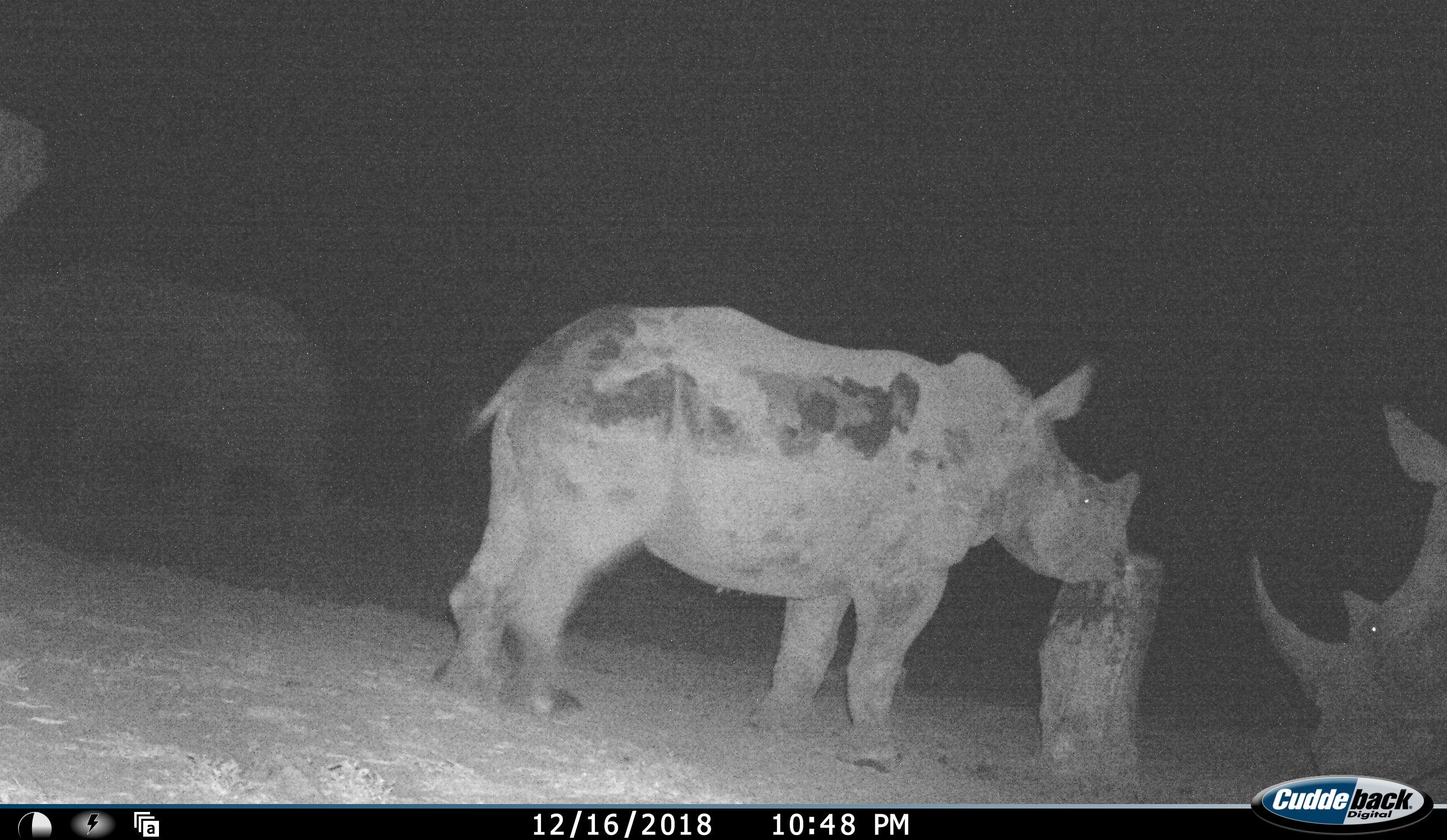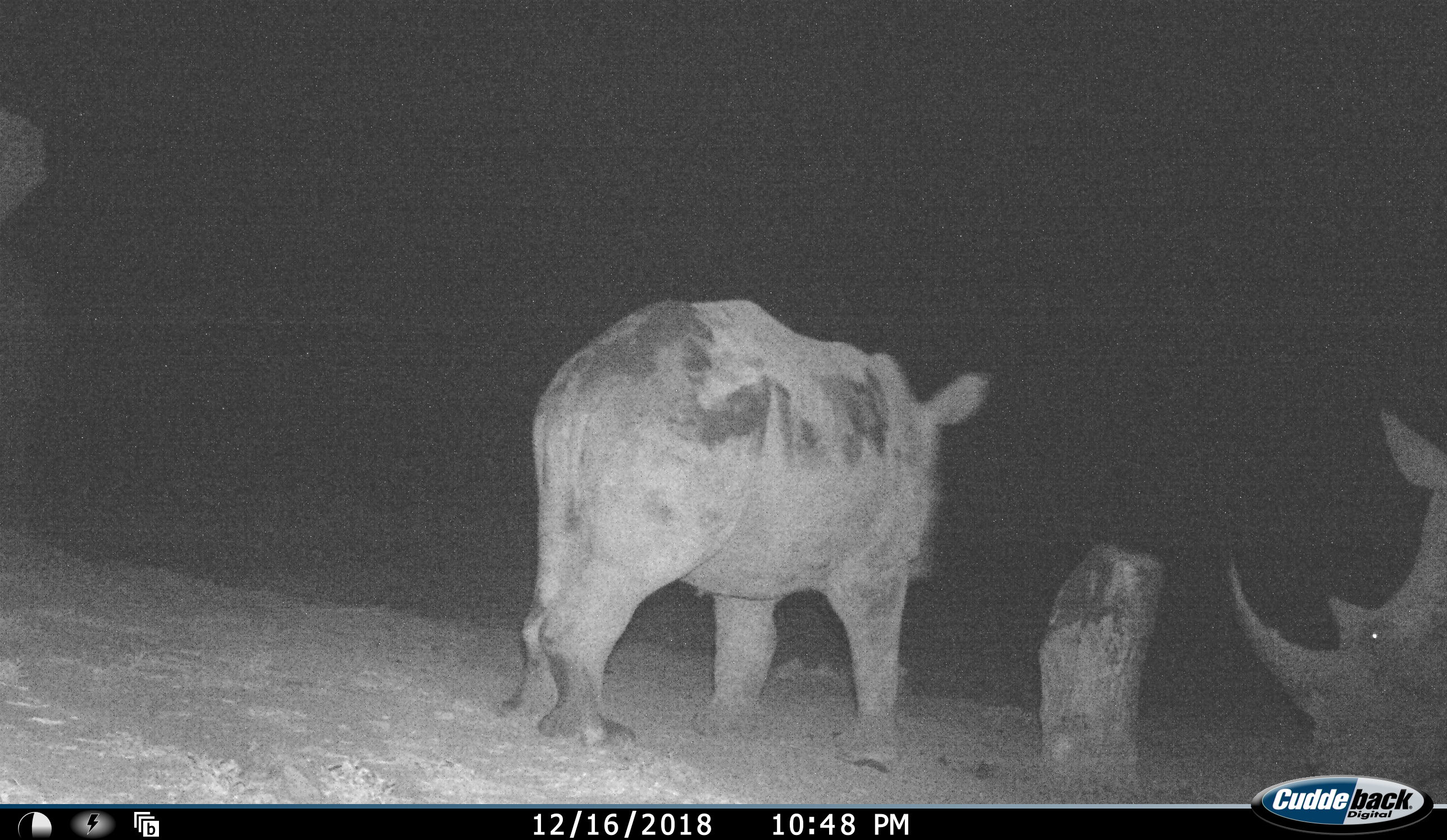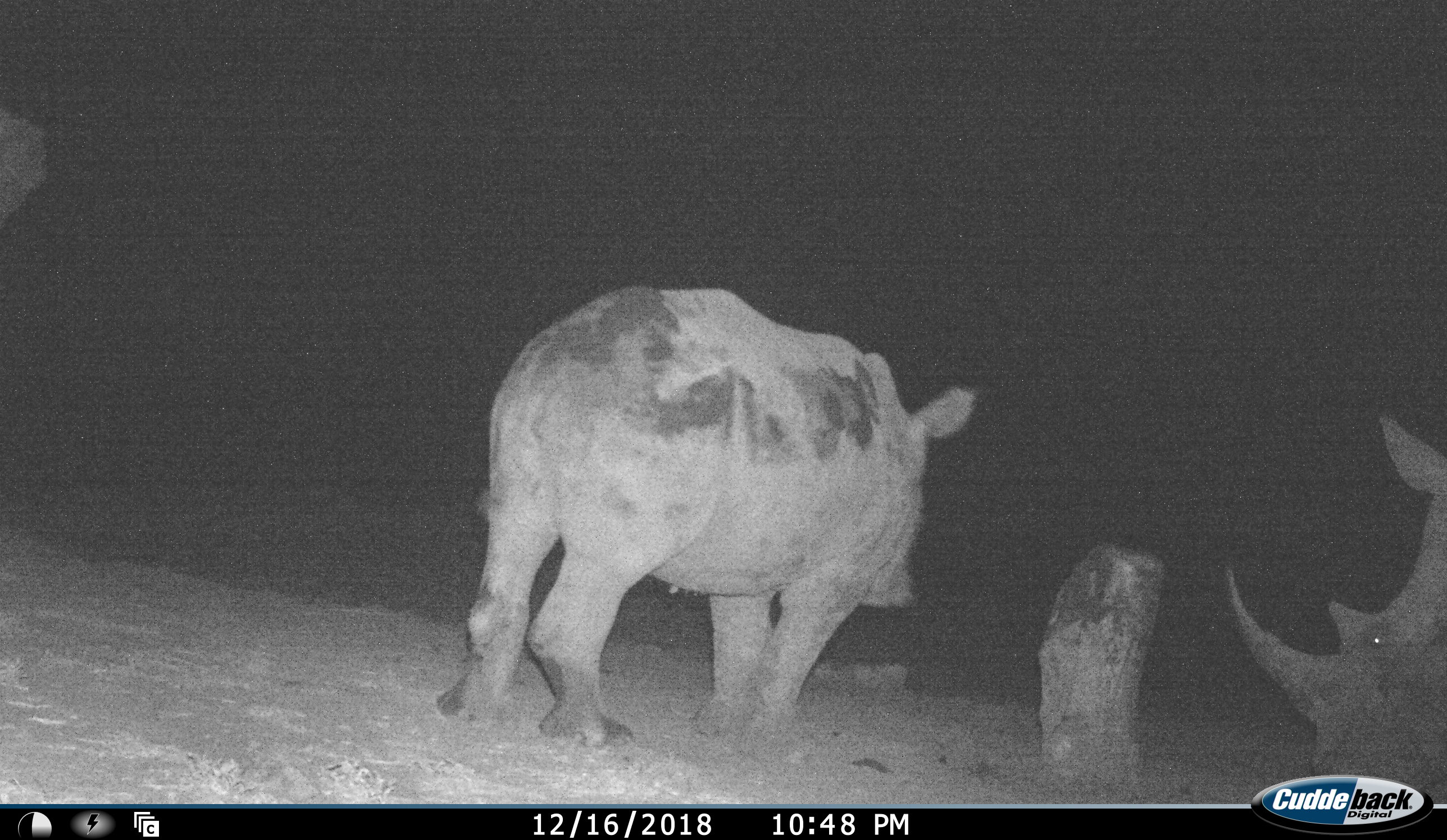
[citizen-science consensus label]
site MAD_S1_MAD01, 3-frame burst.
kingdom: Animalia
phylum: Chordata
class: Mammalia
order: Perissodactyla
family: Rhinocerotidae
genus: Ceratotherium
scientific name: Ceratotherium simum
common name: white rhinoceros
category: rhinoceroswhite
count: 3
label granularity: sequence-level